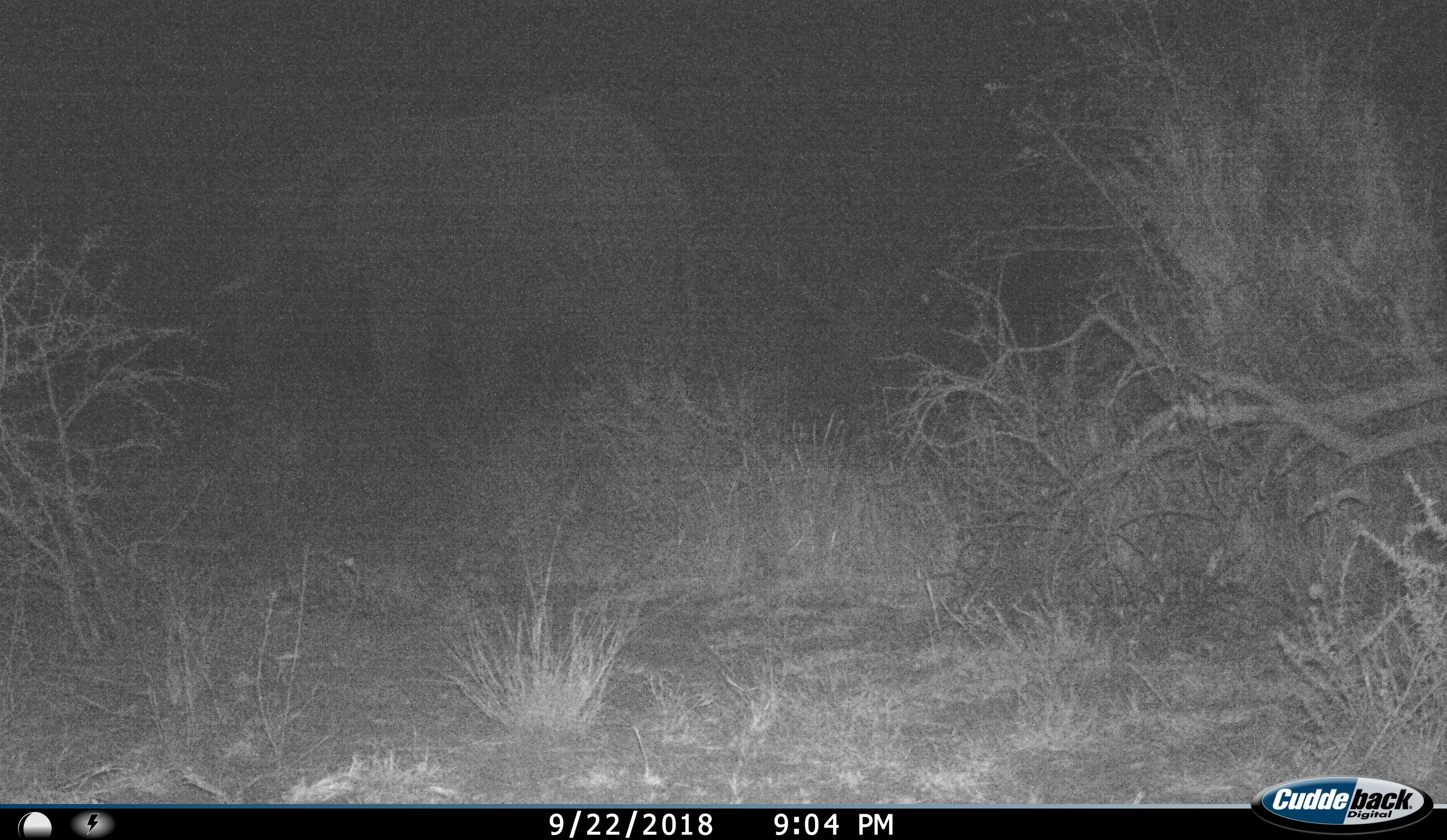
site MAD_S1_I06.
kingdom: Animalia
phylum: Chordata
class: Mammalia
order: Proboscidea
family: Elephantidae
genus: Loxodonta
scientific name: Loxodonta africana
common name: african bush elephant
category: elephant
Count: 1.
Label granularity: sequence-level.